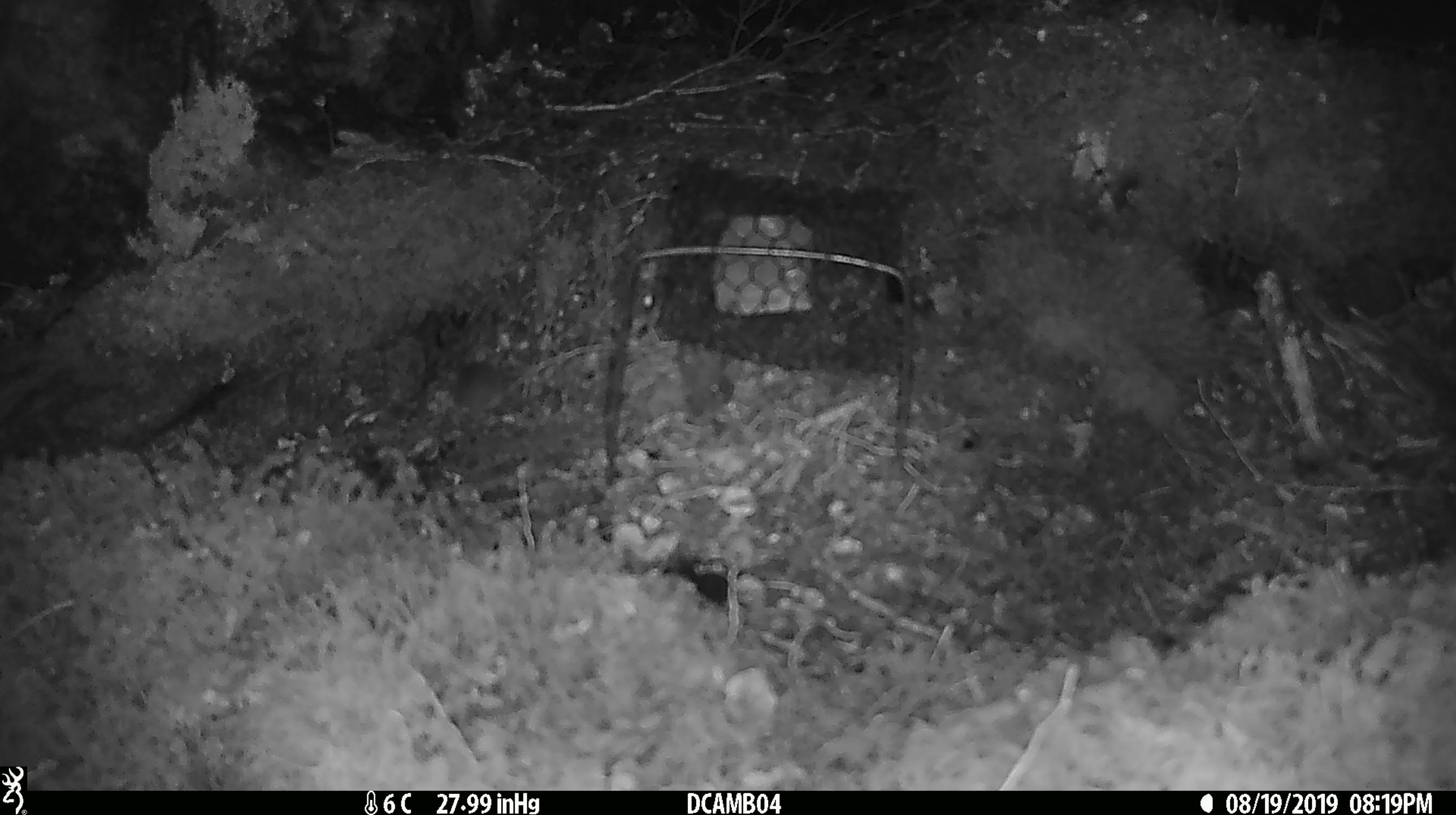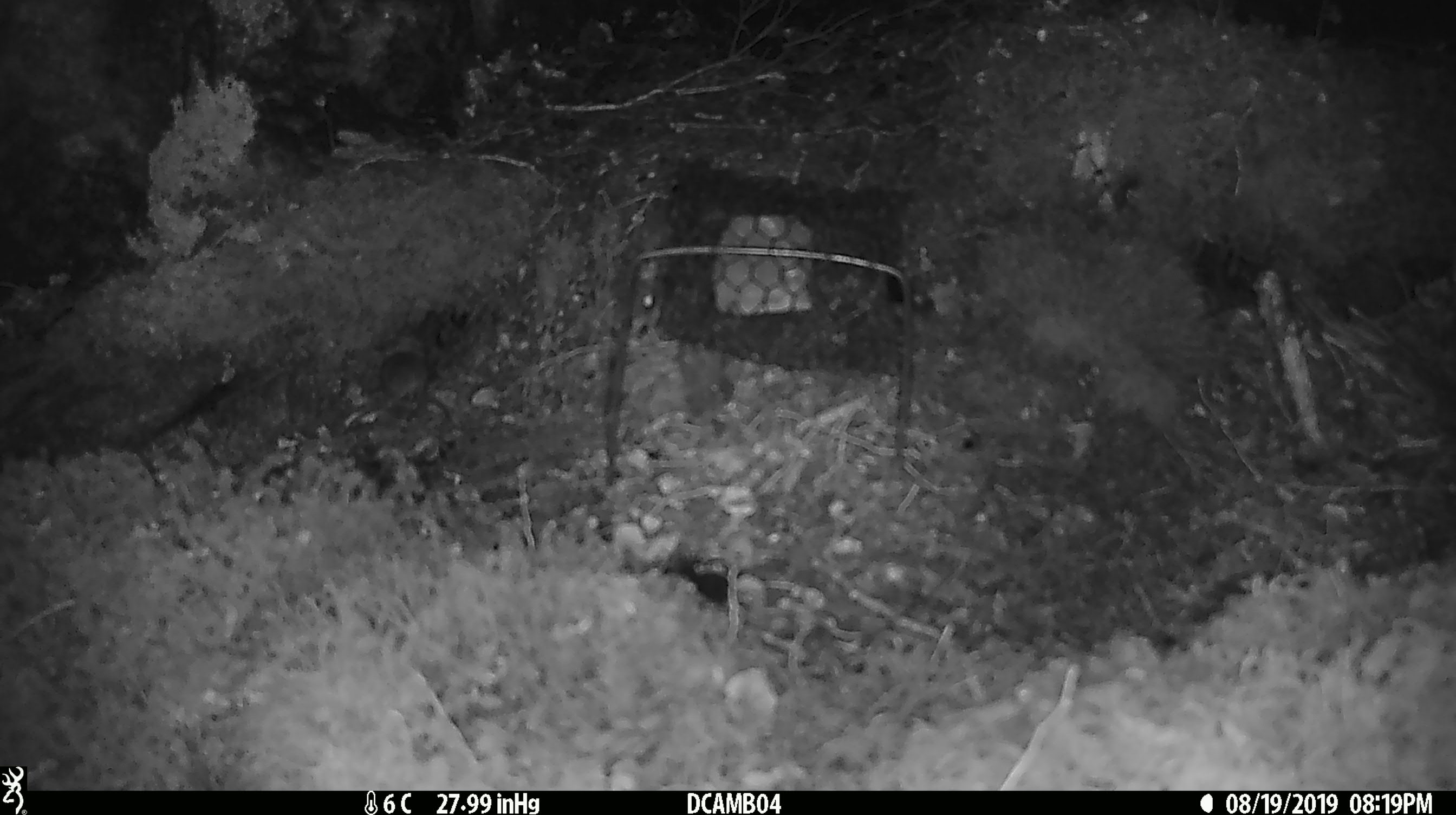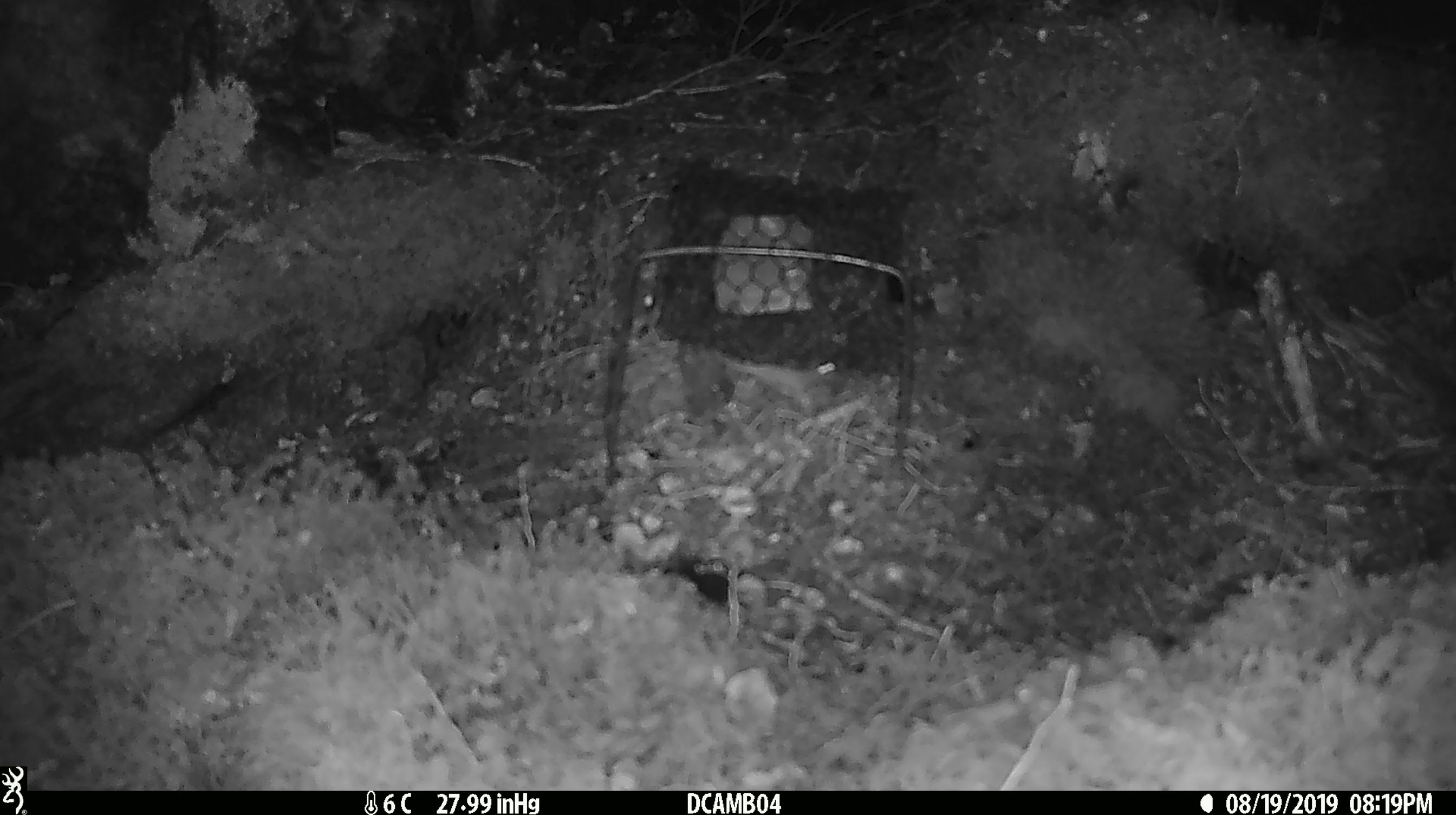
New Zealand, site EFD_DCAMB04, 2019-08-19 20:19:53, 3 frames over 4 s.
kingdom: Animalia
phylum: Chordata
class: Mammalia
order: Rodentia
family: Muridae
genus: Mus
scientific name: Mus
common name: mouse